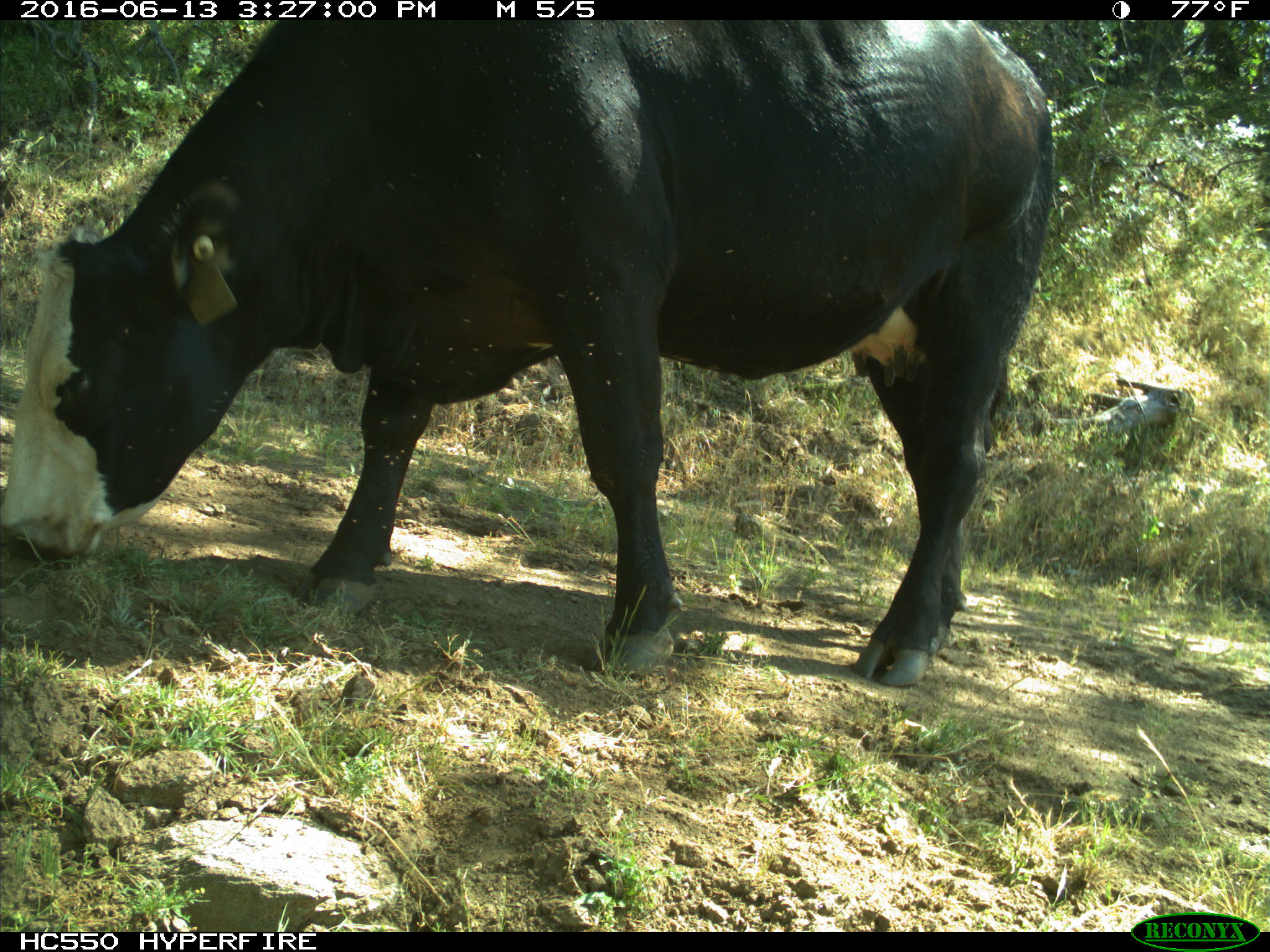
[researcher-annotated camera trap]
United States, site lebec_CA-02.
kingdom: Animalia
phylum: Chordata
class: Mammalia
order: Artiodactyla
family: Bovidae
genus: Bos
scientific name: Bos taurus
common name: domestic cow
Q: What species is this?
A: Bos taurus (domestic cow).